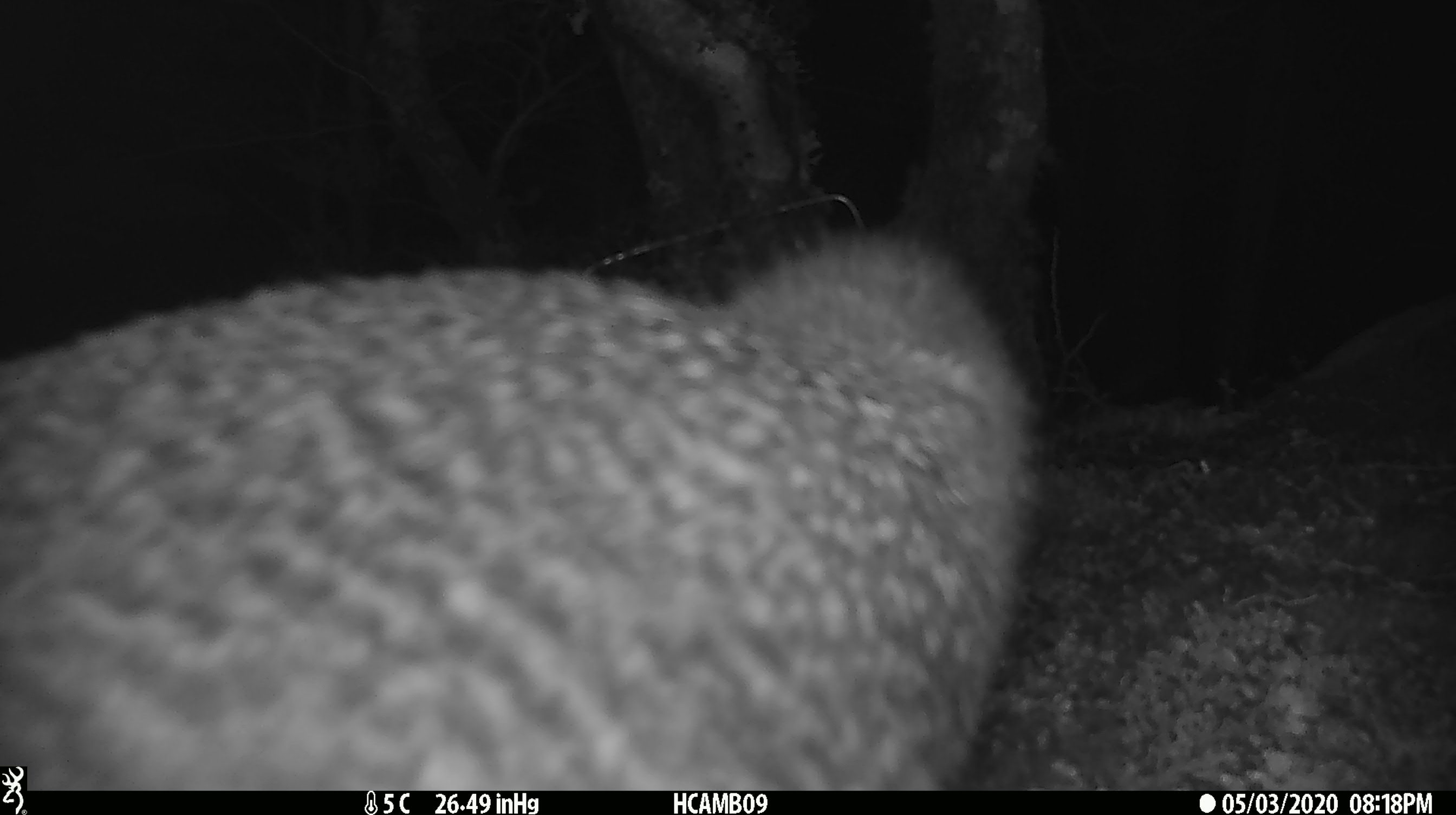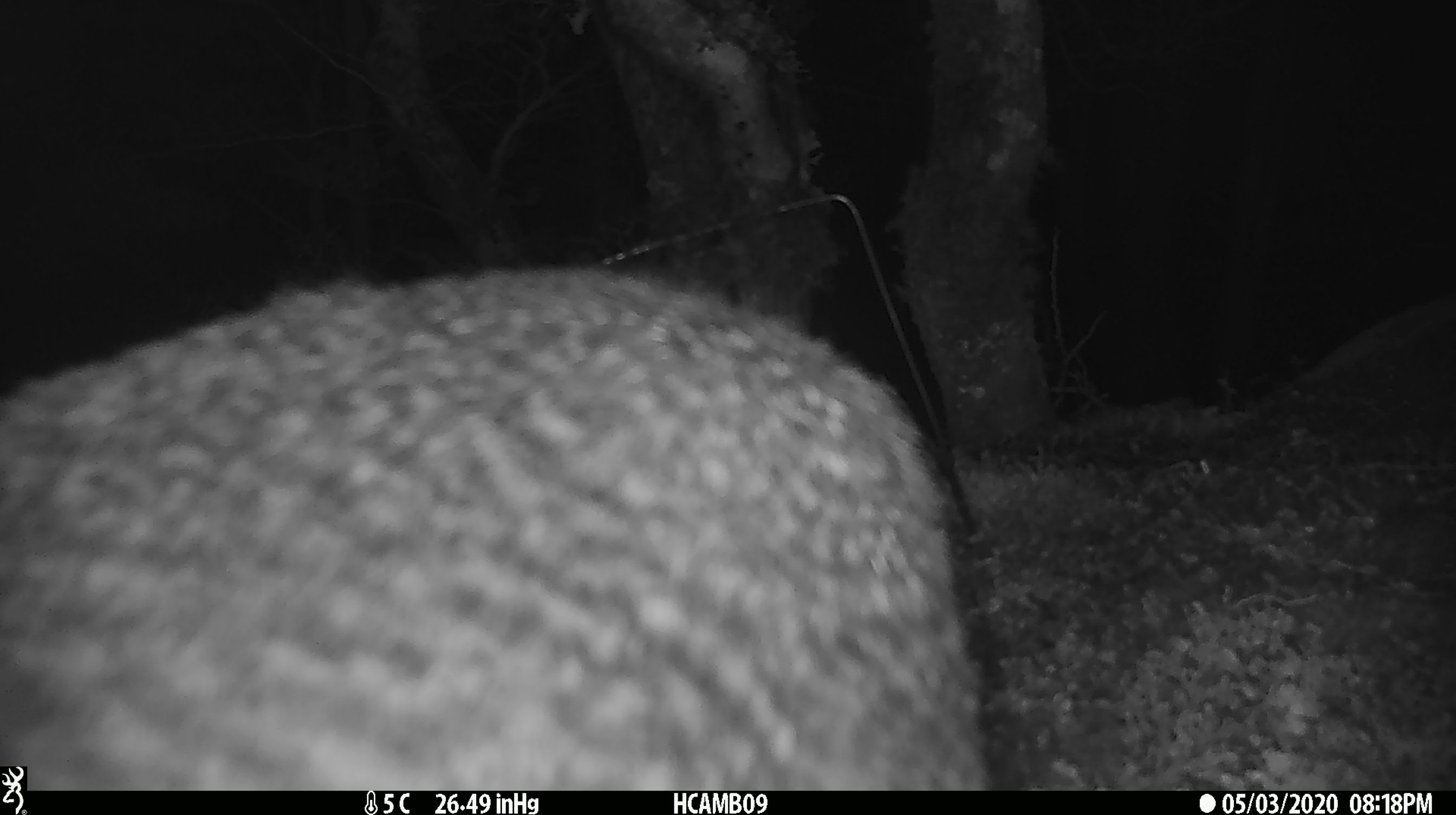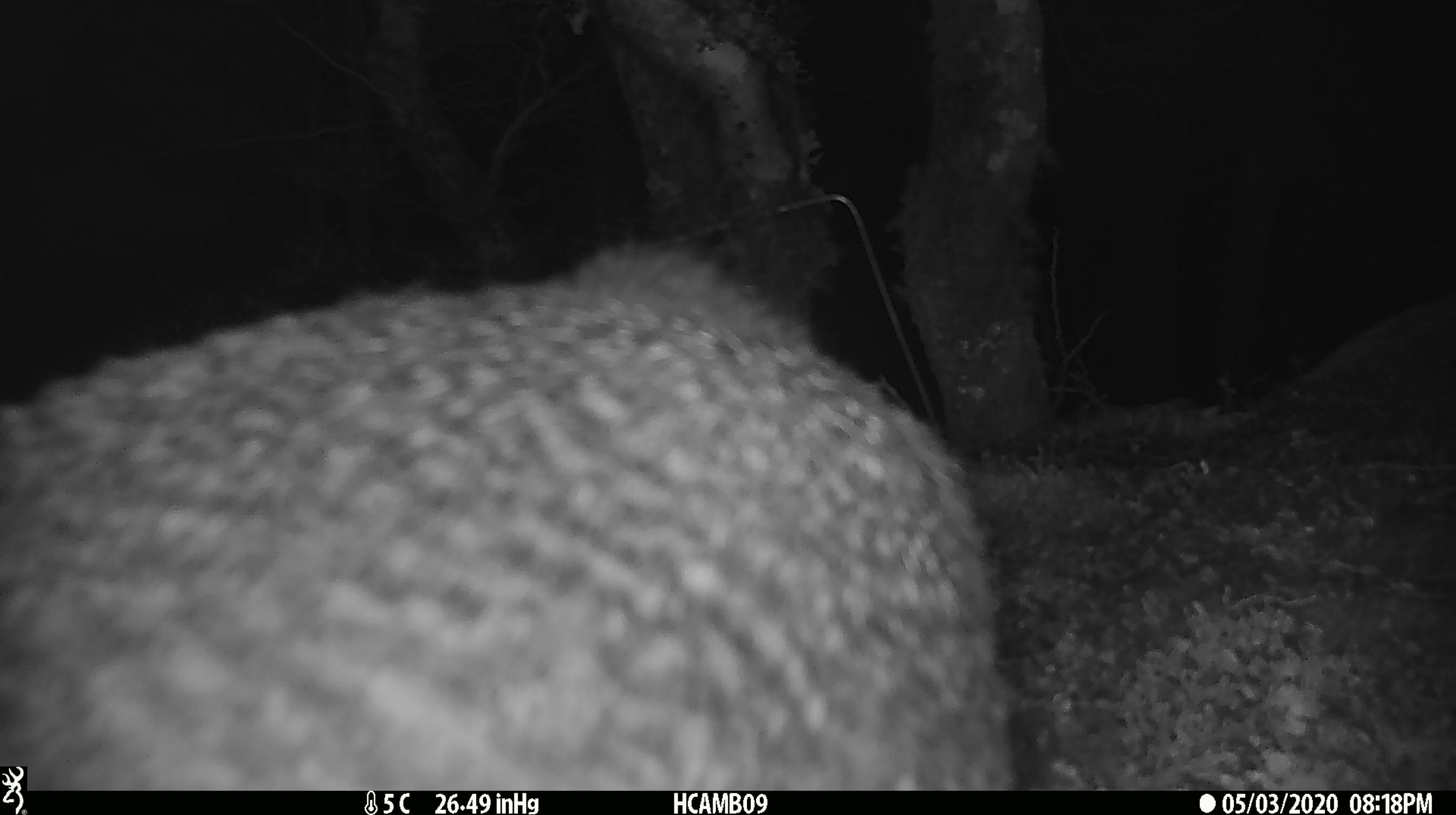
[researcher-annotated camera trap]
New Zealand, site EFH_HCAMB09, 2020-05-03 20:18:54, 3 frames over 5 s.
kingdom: Animalia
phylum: Chordata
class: Aves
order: Apterygiformes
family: Apterygidae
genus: Apteryx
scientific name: Apteryx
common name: kiwi